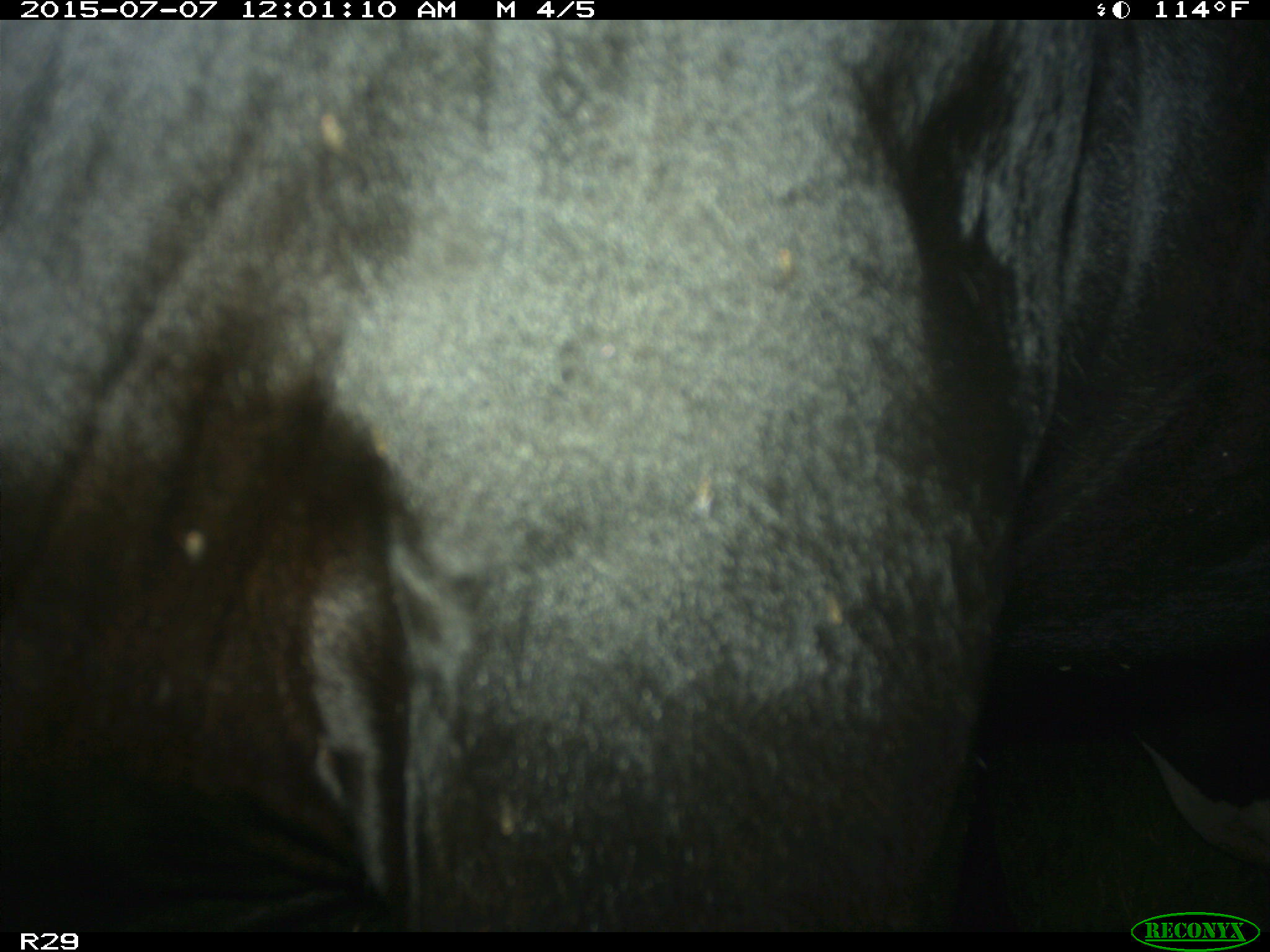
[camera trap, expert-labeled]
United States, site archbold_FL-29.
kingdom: Animalia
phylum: Chordata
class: Mammalia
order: Artiodactyla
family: Bovidae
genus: Bos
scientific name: Bos taurus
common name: domestic cow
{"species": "Bos taurus (domestic cow)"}